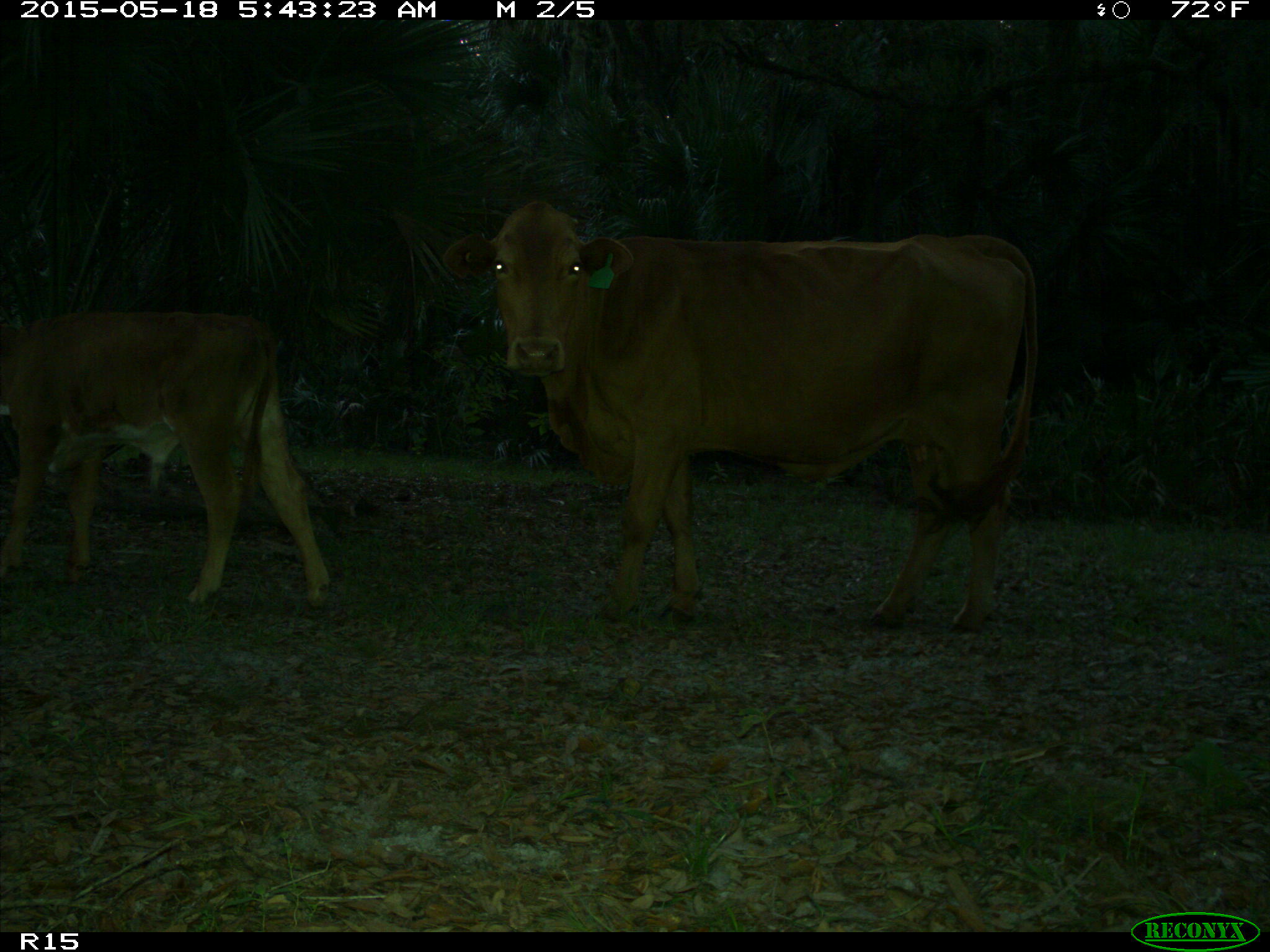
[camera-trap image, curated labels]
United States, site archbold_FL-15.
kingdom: Animalia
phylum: Chordata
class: Mammalia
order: Artiodactyla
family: Bovidae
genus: Bos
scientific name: Bos taurus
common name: domestic cow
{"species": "Bos taurus (domestic cow)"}